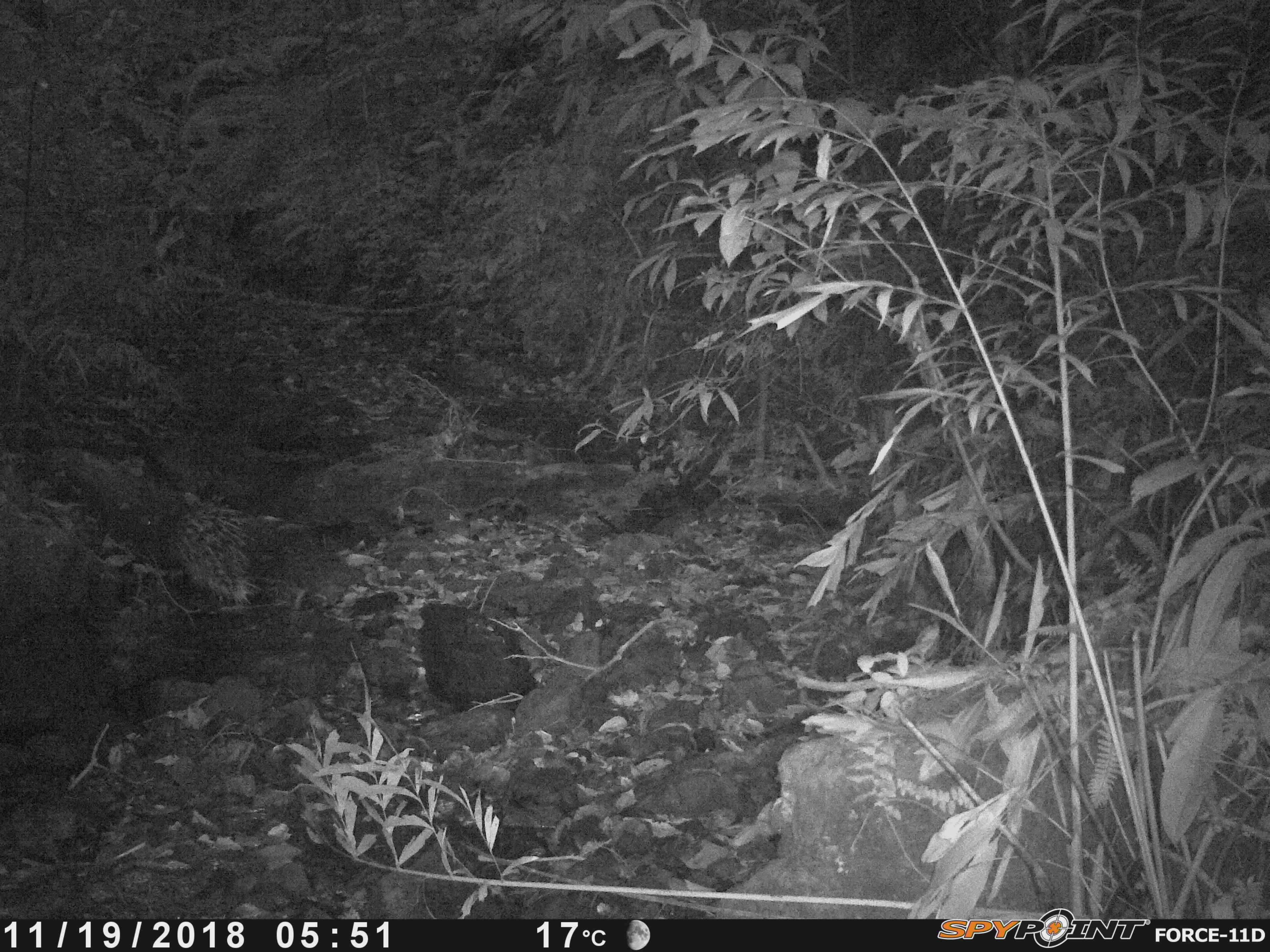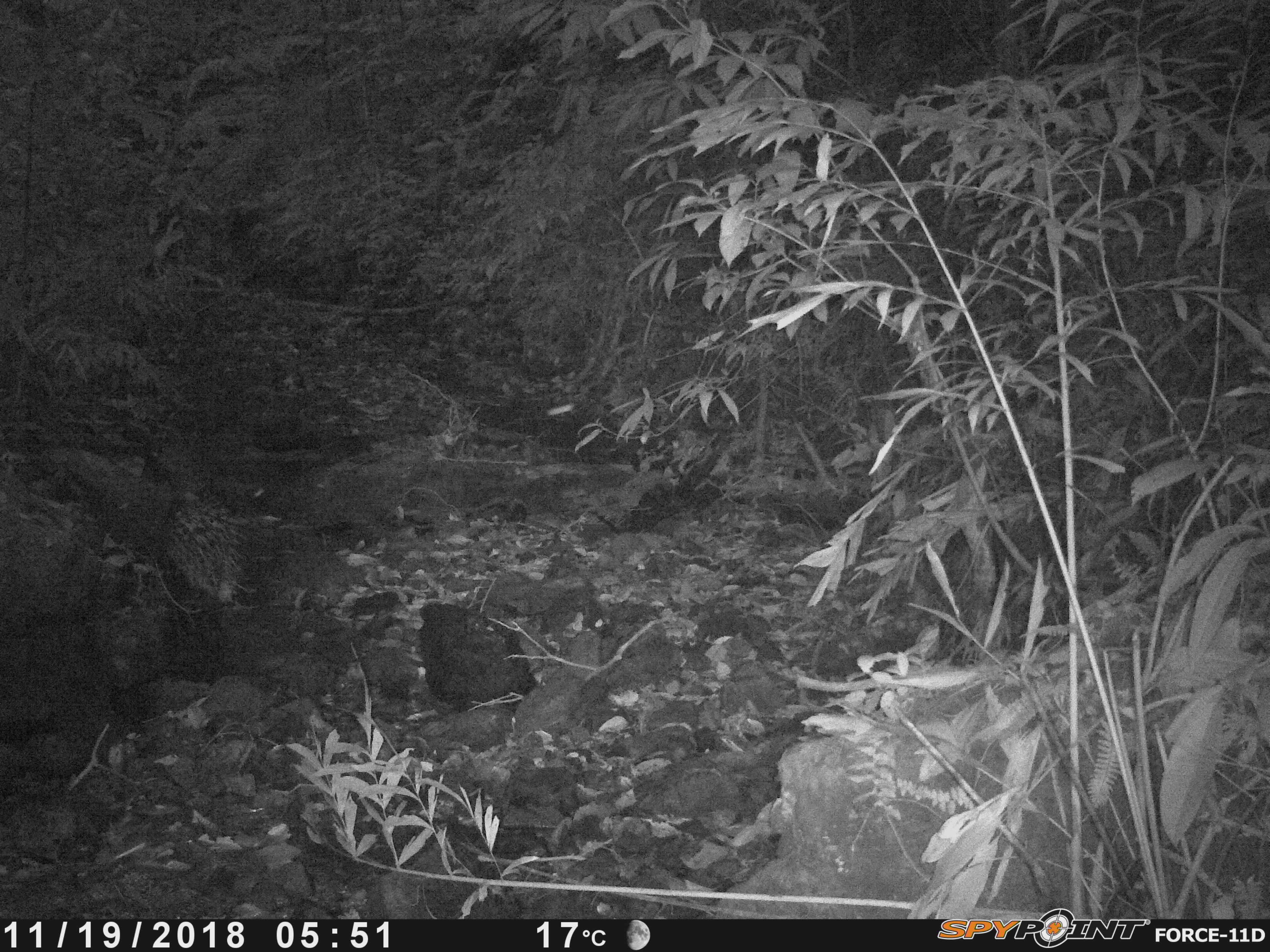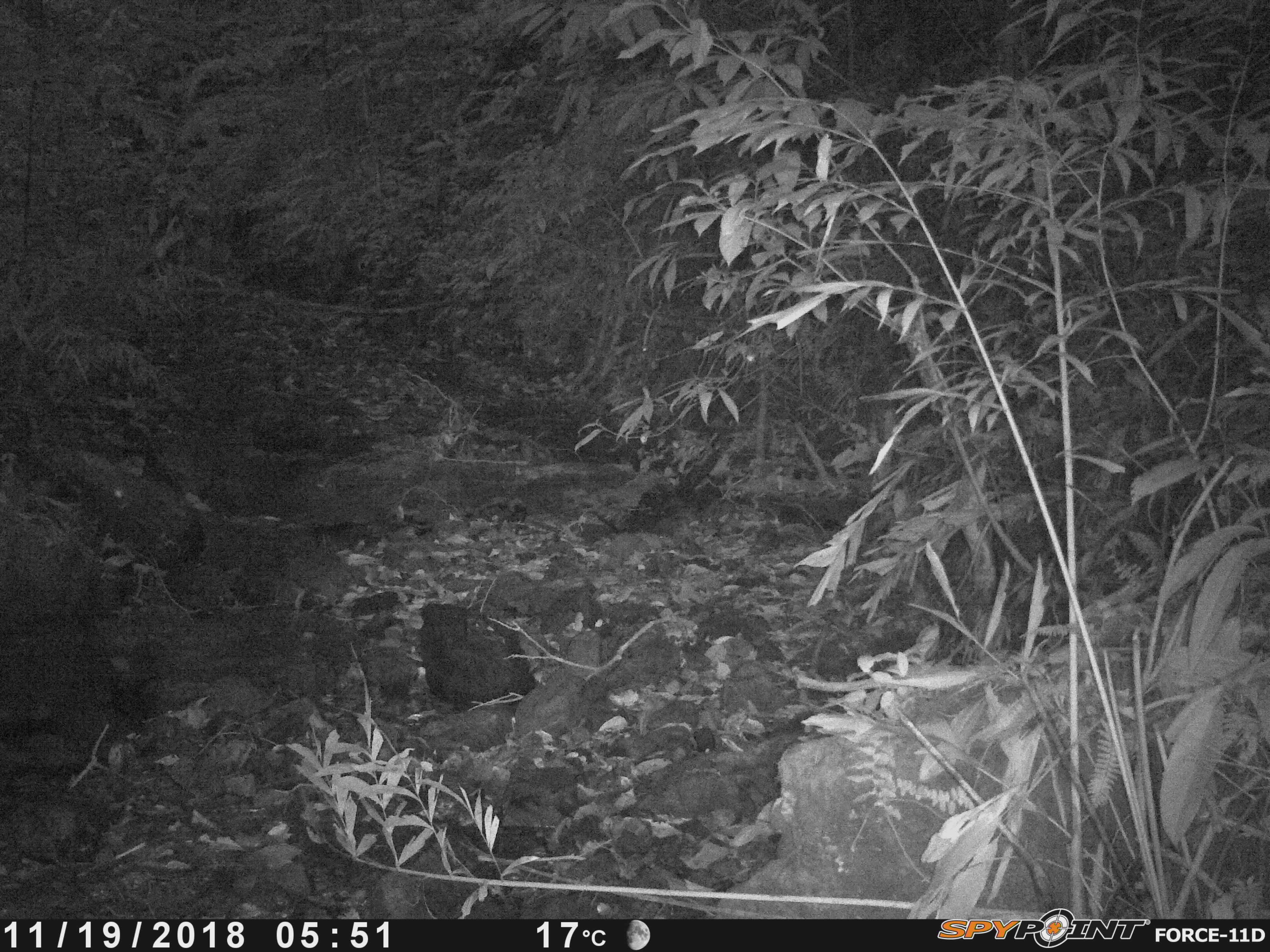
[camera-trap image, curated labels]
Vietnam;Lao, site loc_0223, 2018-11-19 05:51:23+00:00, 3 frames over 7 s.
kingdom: Animalia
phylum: Chordata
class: Mammalia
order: Rodentia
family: Hystricidae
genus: Hystrix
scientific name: Hystrix brachyura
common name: malayan porcupine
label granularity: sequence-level